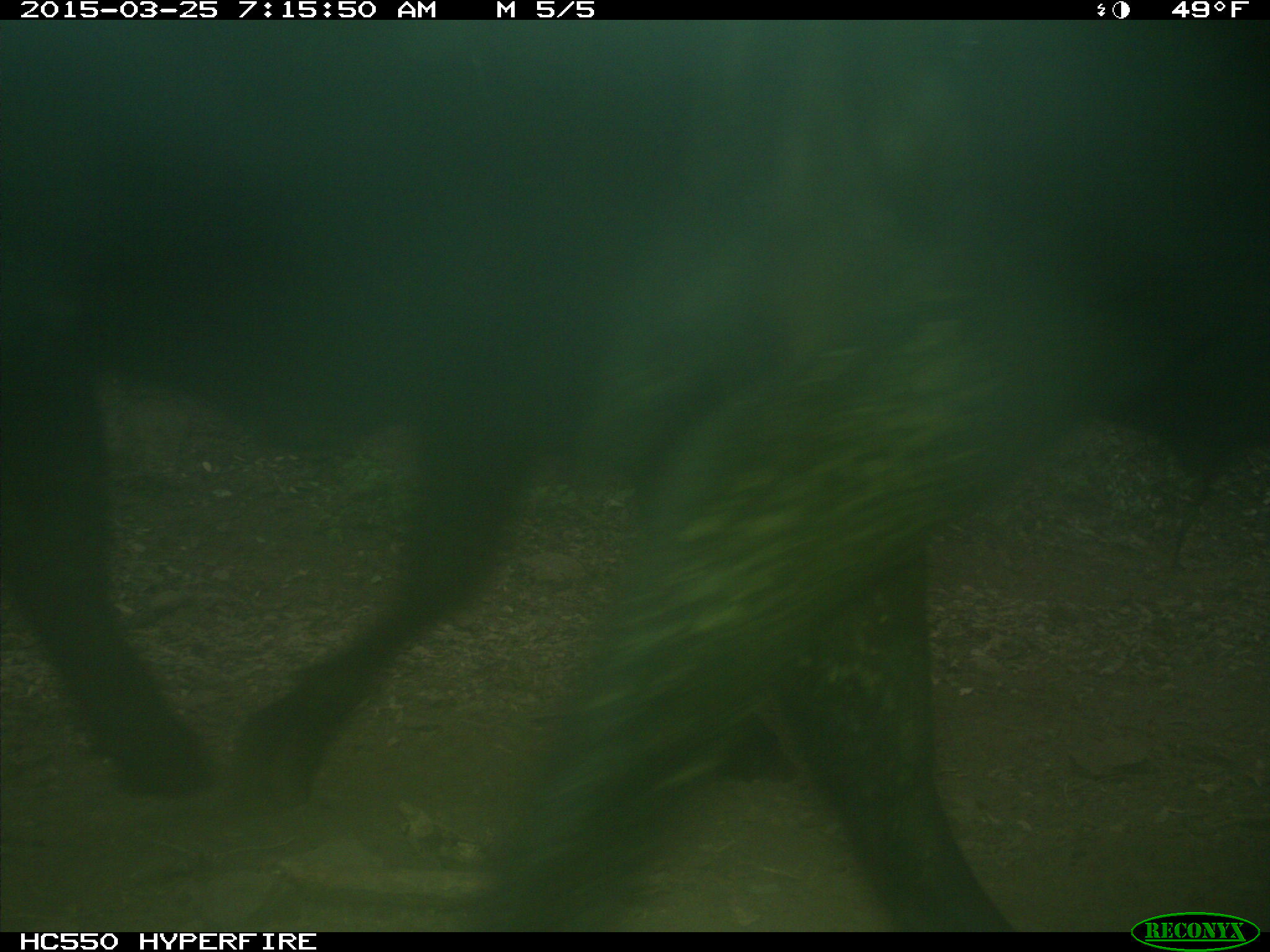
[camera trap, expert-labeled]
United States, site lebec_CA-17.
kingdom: Animalia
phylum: Chordata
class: Mammalia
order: Artiodactyla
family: Bovidae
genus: Bos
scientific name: Bos taurus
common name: domestic cow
Bos taurus (domestic cow).